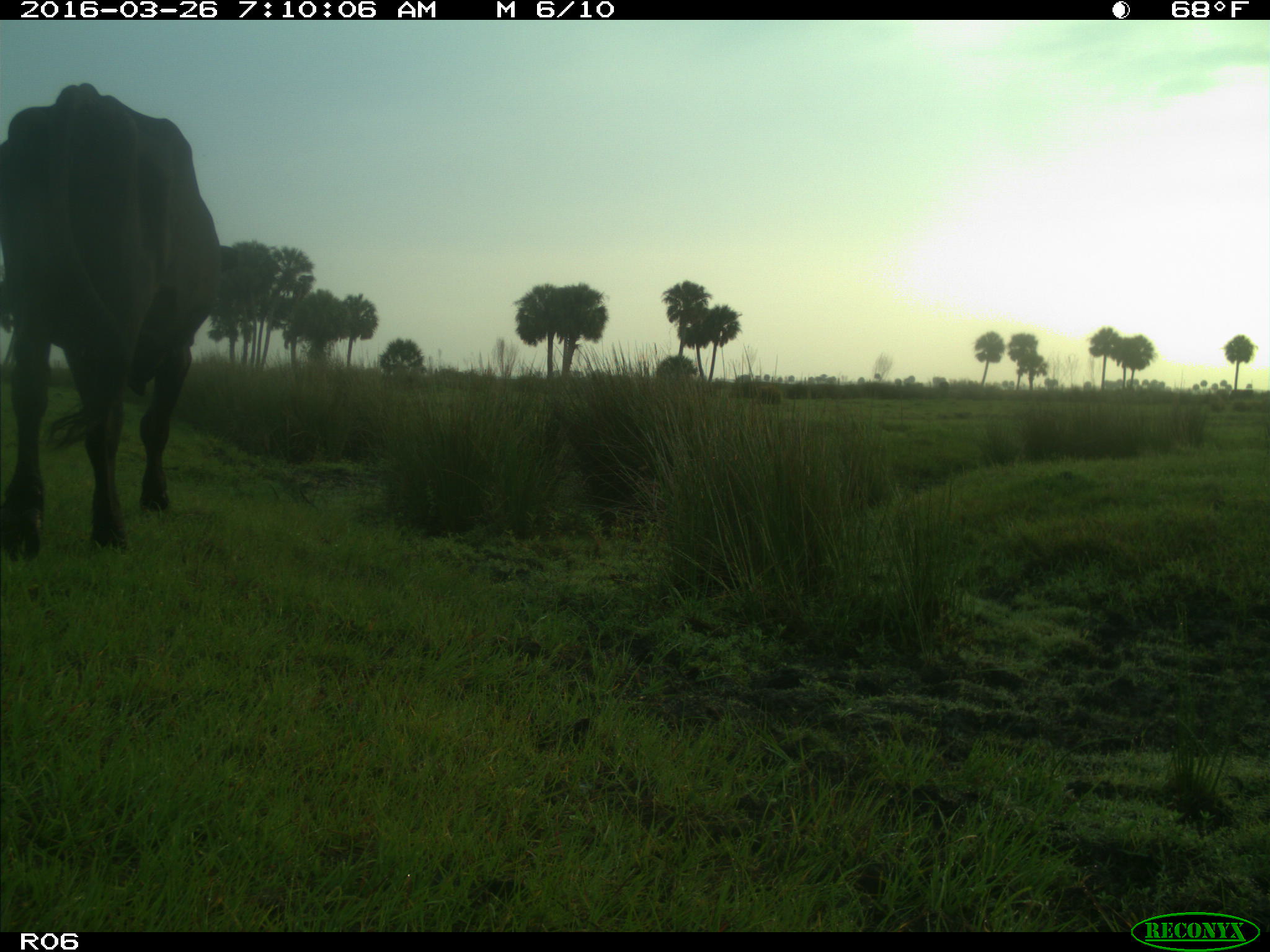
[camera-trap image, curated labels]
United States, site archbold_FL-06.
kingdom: Animalia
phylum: Chordata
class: Mammalia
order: Artiodactyla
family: Bovidae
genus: Bos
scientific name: Bos taurus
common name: domestic cow